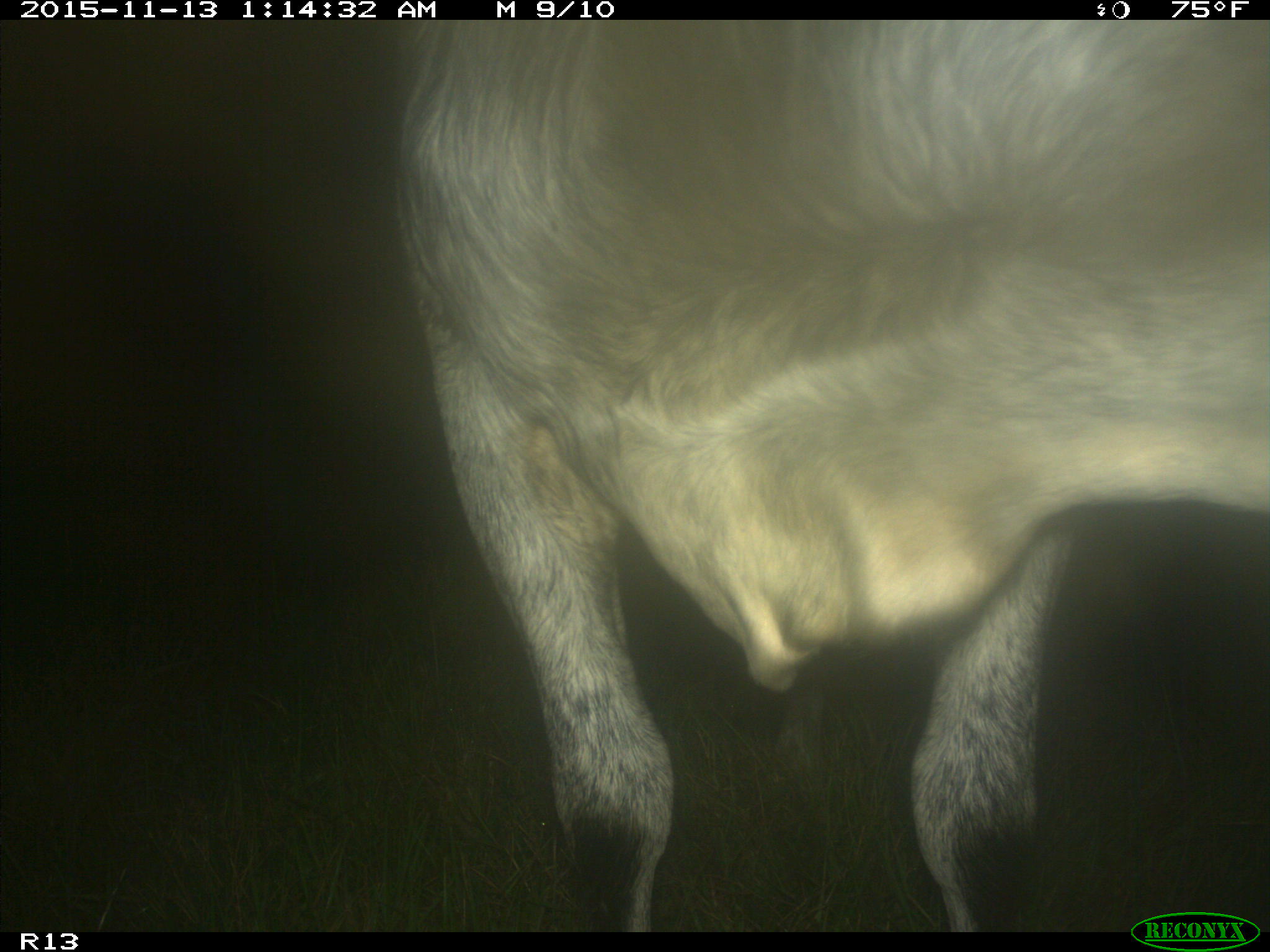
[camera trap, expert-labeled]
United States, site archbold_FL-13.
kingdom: Animalia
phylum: Chordata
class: Mammalia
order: Artiodactyla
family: Bovidae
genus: Bos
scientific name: Bos taurus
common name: domestic cow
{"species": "Bos taurus (domestic cow)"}